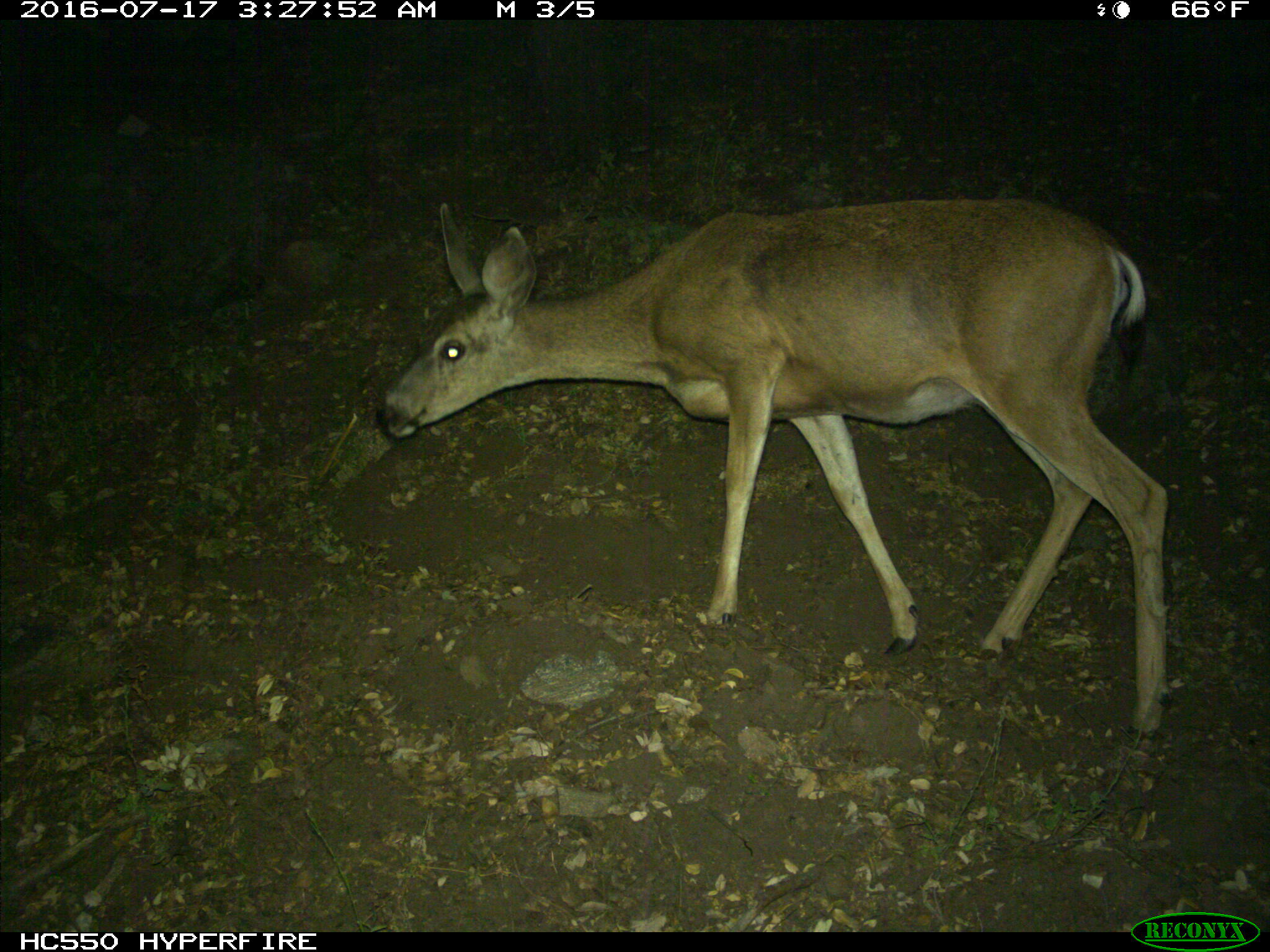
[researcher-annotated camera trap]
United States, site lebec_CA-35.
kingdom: Animalia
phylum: Chordata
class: Mammalia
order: Artiodactyla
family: Cervidae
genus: Odocoileus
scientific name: Odocoileus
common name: deer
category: unidentified deer